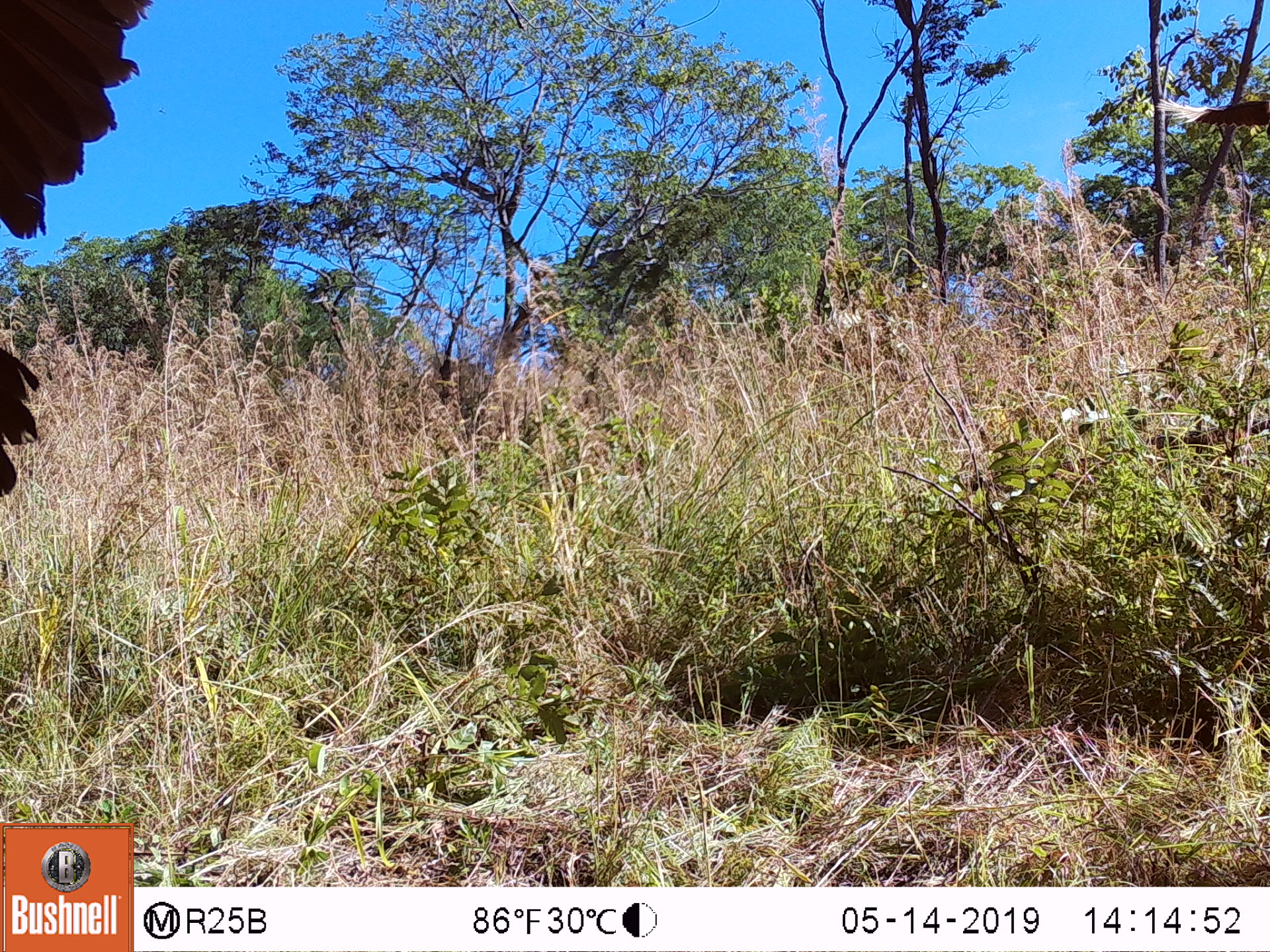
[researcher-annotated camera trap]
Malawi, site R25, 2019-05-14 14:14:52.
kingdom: Animalia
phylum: Chordata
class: Aves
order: Bucerotiformes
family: Bucorvidae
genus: Bucorvus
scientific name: Bucorvus leadbeateri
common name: southern ground hornbill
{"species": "southern ground hornbill (Bucorvus leadbeateri)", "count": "2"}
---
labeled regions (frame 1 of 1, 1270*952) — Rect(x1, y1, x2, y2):
southern ground hornbill: Rect(1, 0, 156, 492); Rect(1154, 97, 1262, 137)